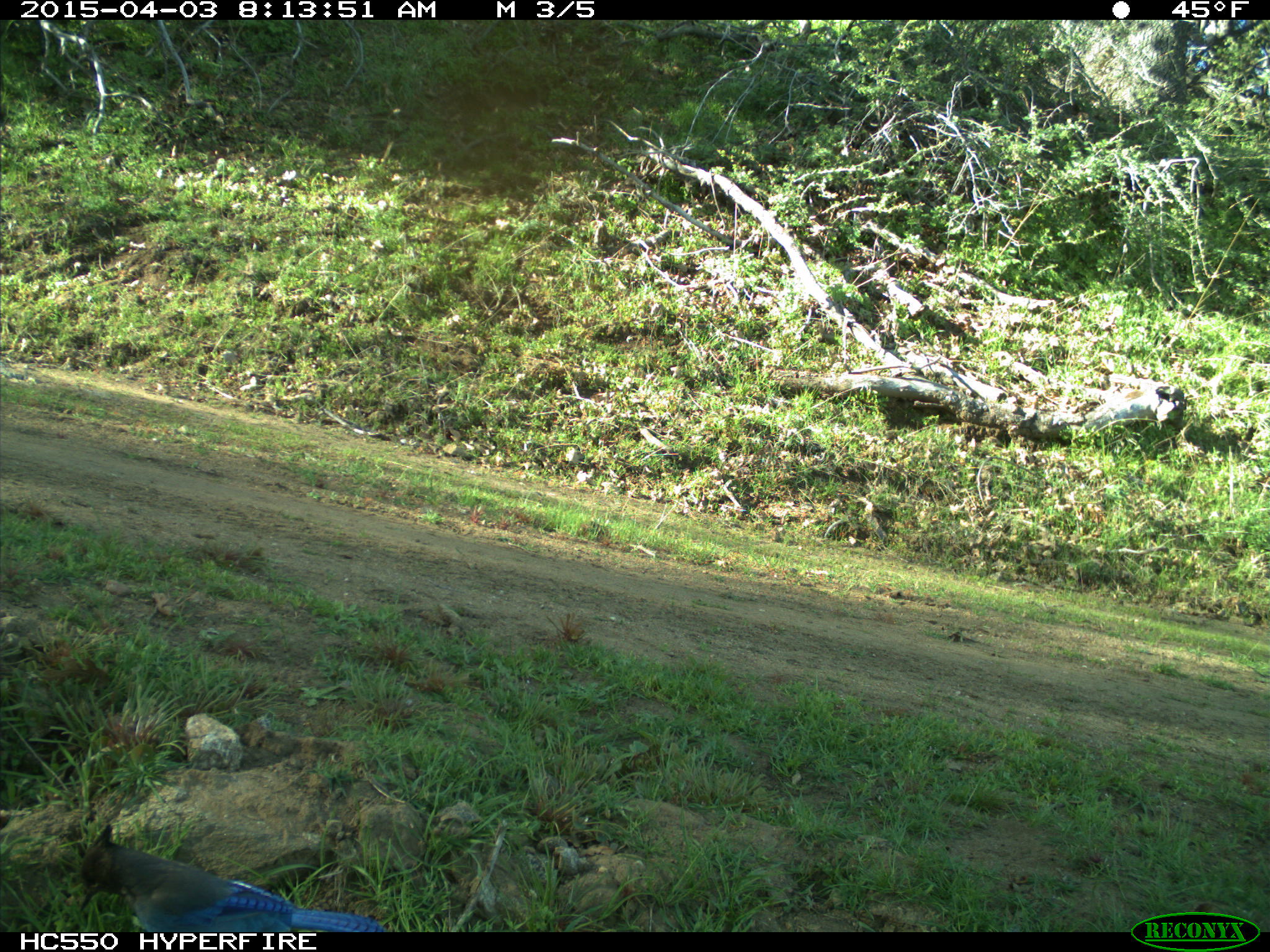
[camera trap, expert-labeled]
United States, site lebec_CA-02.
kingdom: Animalia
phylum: Chordata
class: Aves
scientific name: Aves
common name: birds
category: unidentified bird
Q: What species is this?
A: Unidentified bird (birds) (Aves).